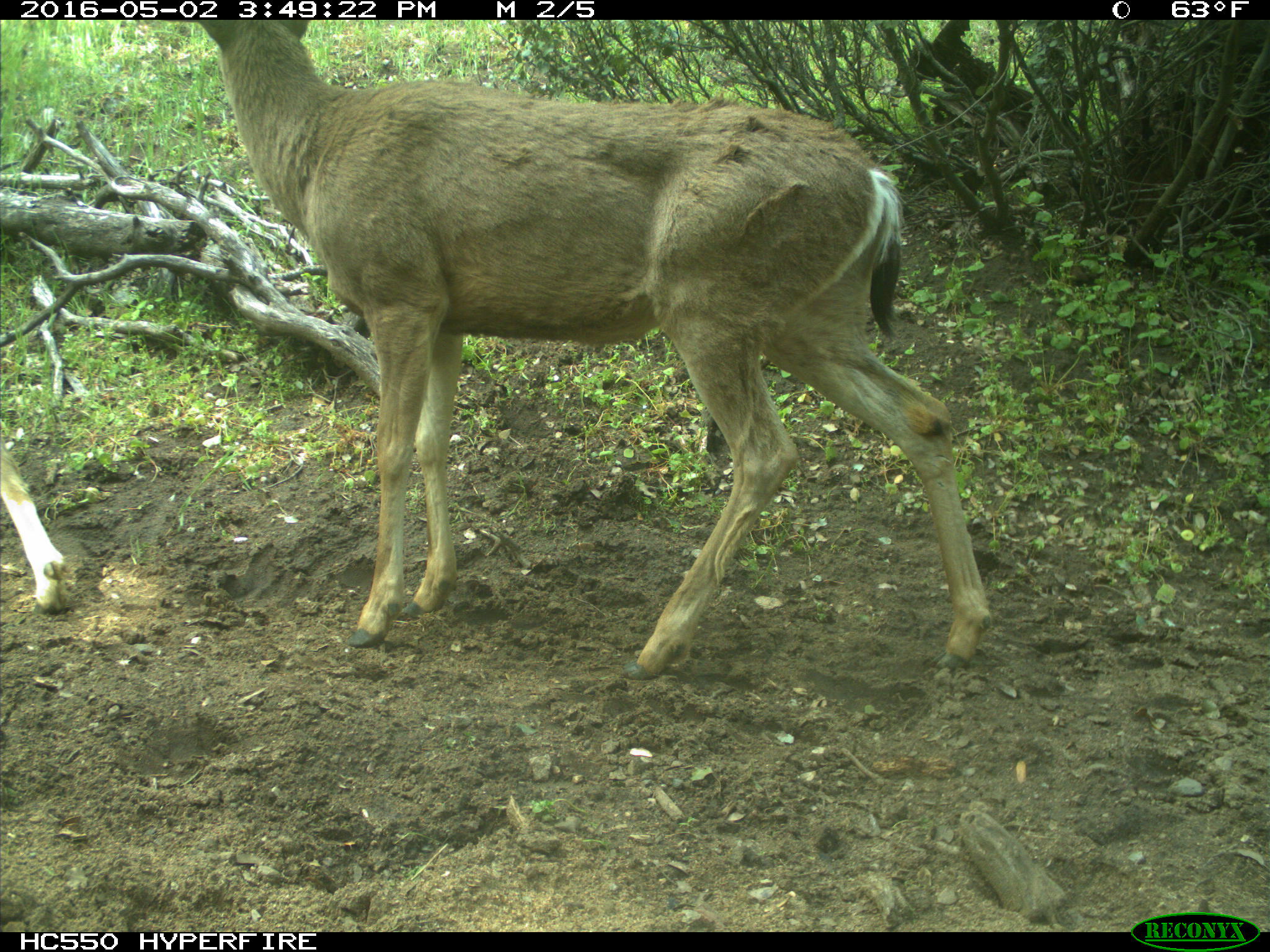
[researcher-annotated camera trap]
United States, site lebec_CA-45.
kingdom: Animalia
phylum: Chordata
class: Mammalia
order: Artiodactyla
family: Cervidae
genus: Odocoileus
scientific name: Odocoileus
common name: deer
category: unidentified deer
Unidentified deer (deer) (Odocoileus).